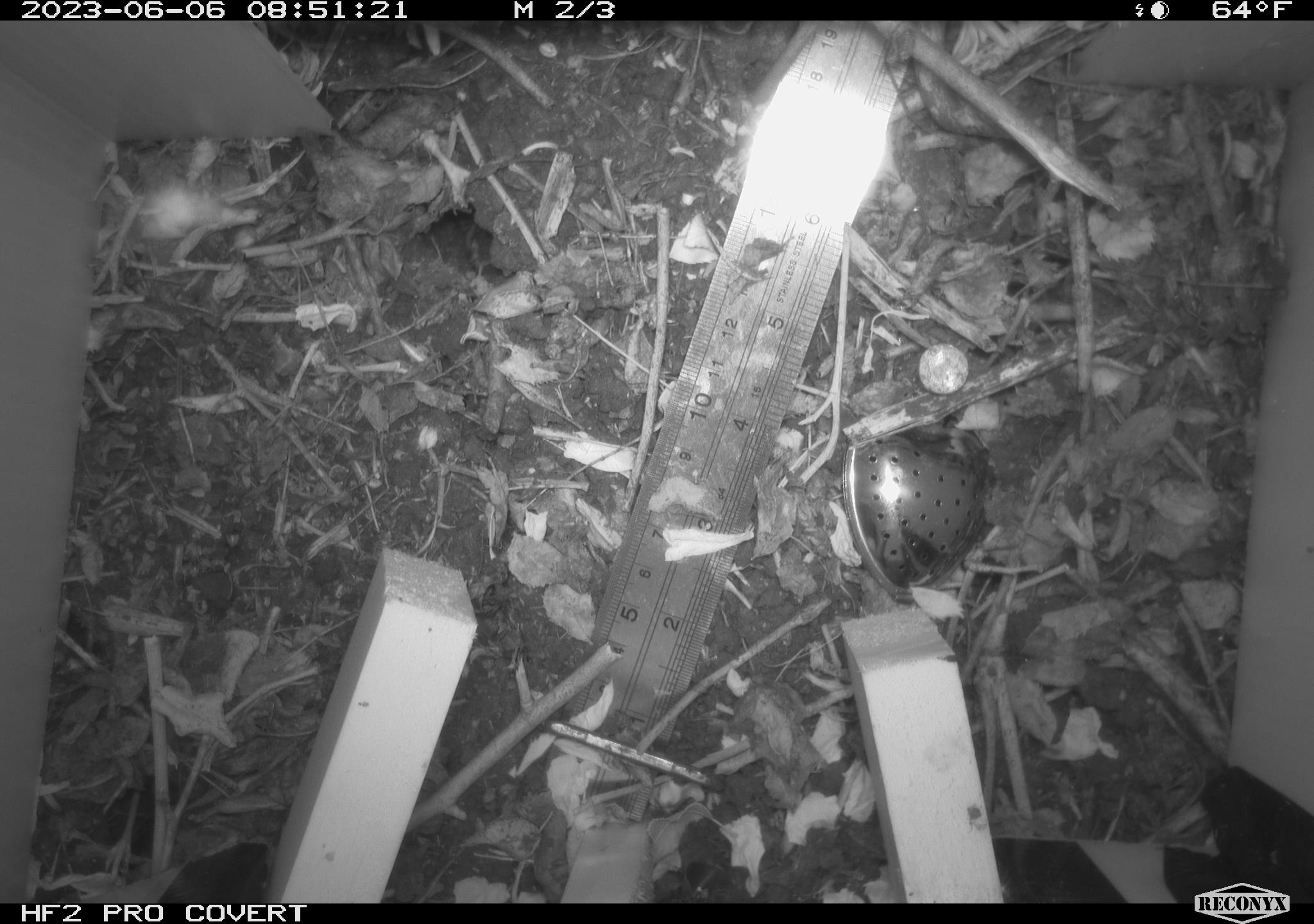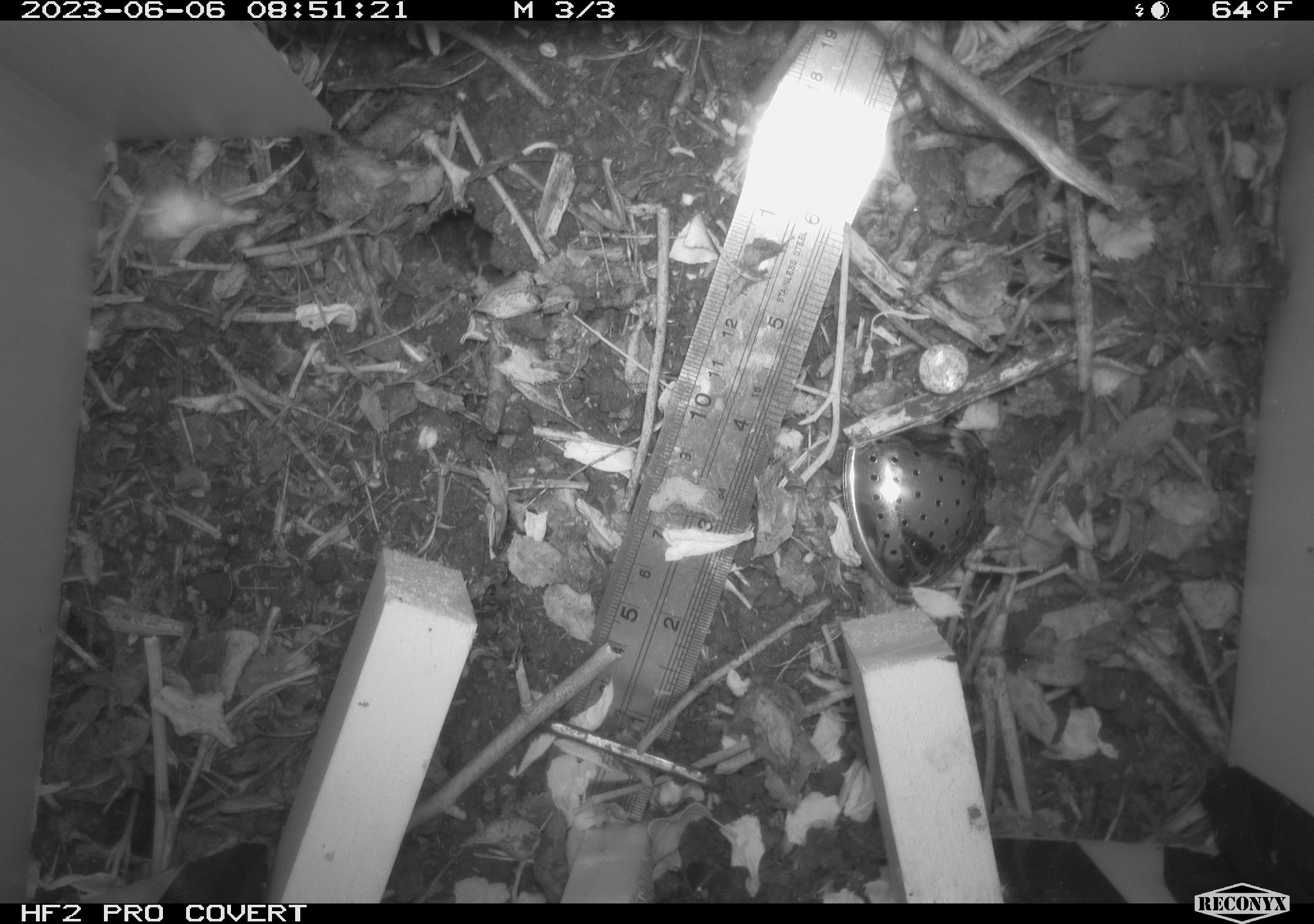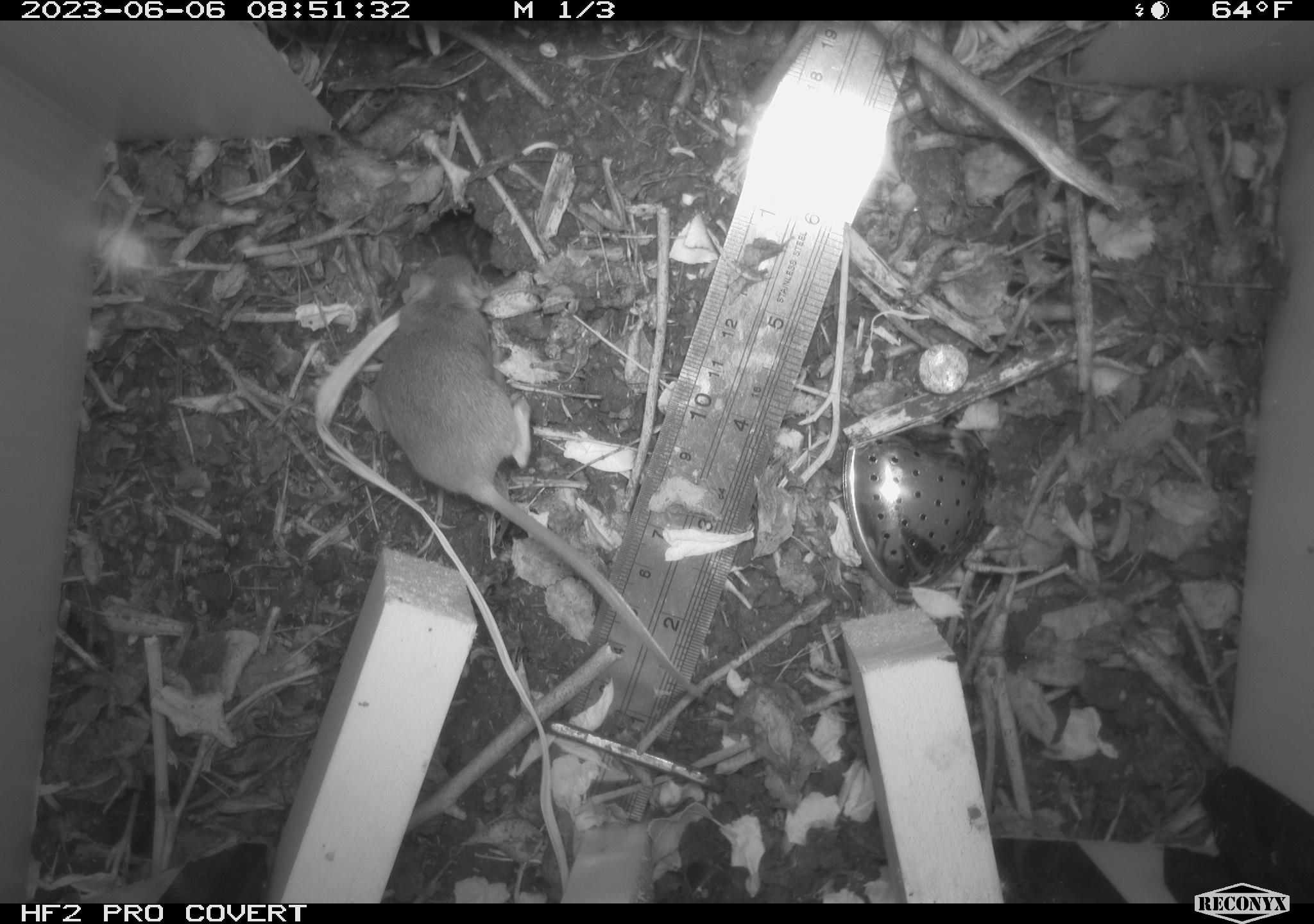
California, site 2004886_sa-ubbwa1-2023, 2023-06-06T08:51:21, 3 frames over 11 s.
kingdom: Animalia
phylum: Chordata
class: Mammalia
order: Rodentia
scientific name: Rodentia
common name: rodent